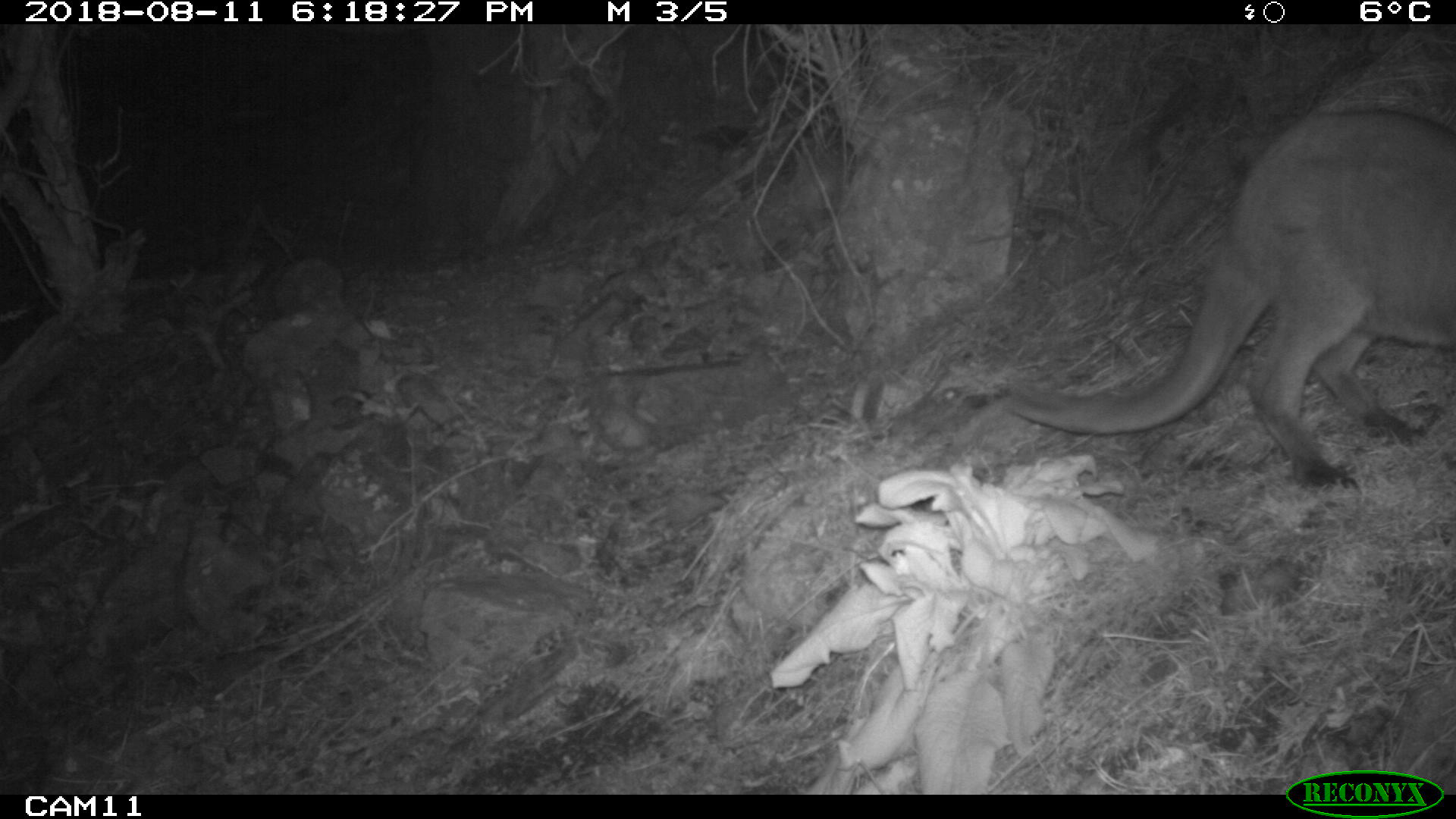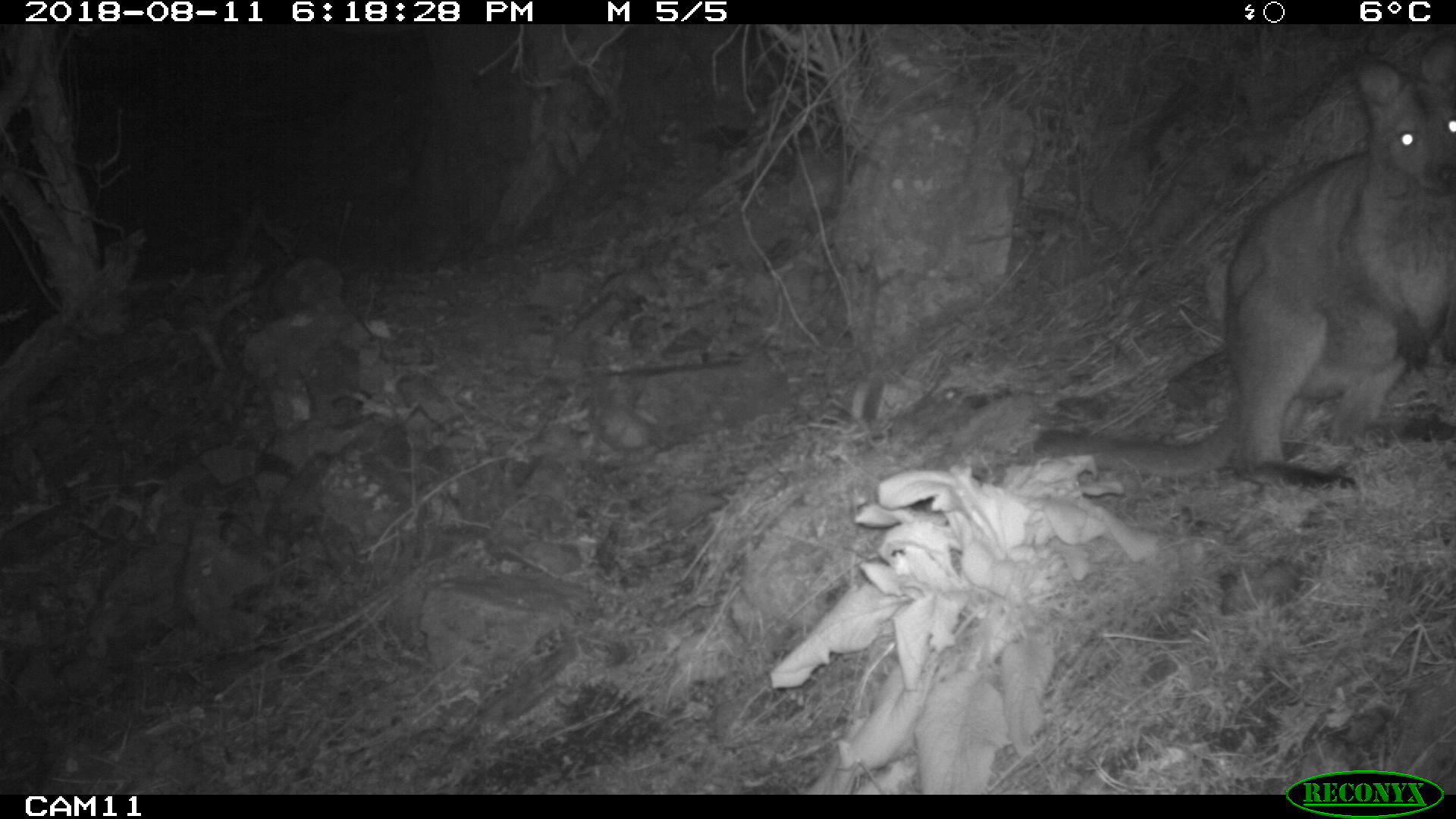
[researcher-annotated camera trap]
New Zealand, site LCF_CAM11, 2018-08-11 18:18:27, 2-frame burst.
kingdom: Animalia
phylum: Chordata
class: Mammalia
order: Diprotodontia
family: Macropodidae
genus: Notamacropus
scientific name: Notamacropus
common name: wallaby